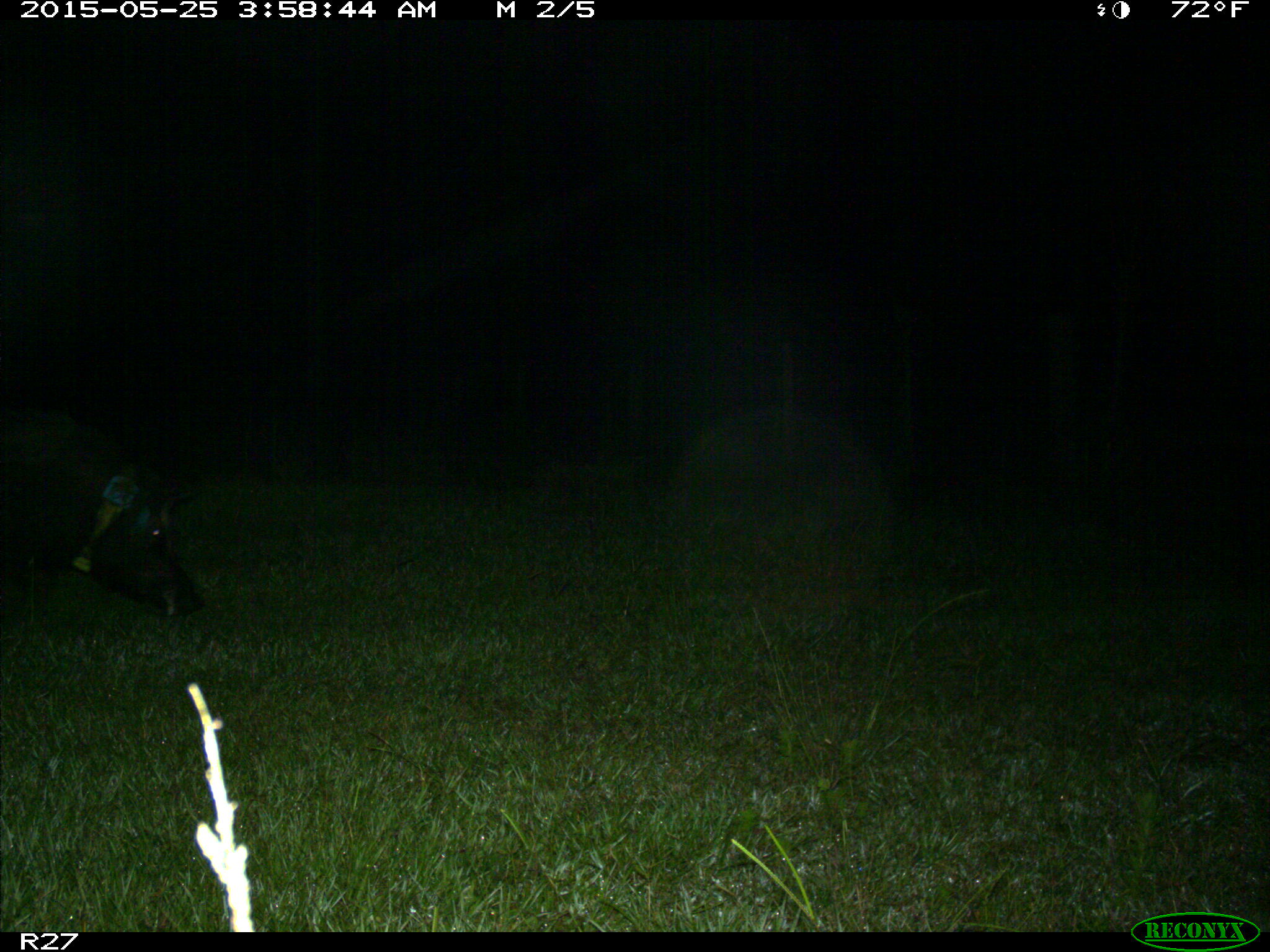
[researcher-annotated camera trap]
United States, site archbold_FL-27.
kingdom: Animalia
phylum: Chordata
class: Mammalia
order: Artiodactyla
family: Suidae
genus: Sus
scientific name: Sus scrofa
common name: wild boar